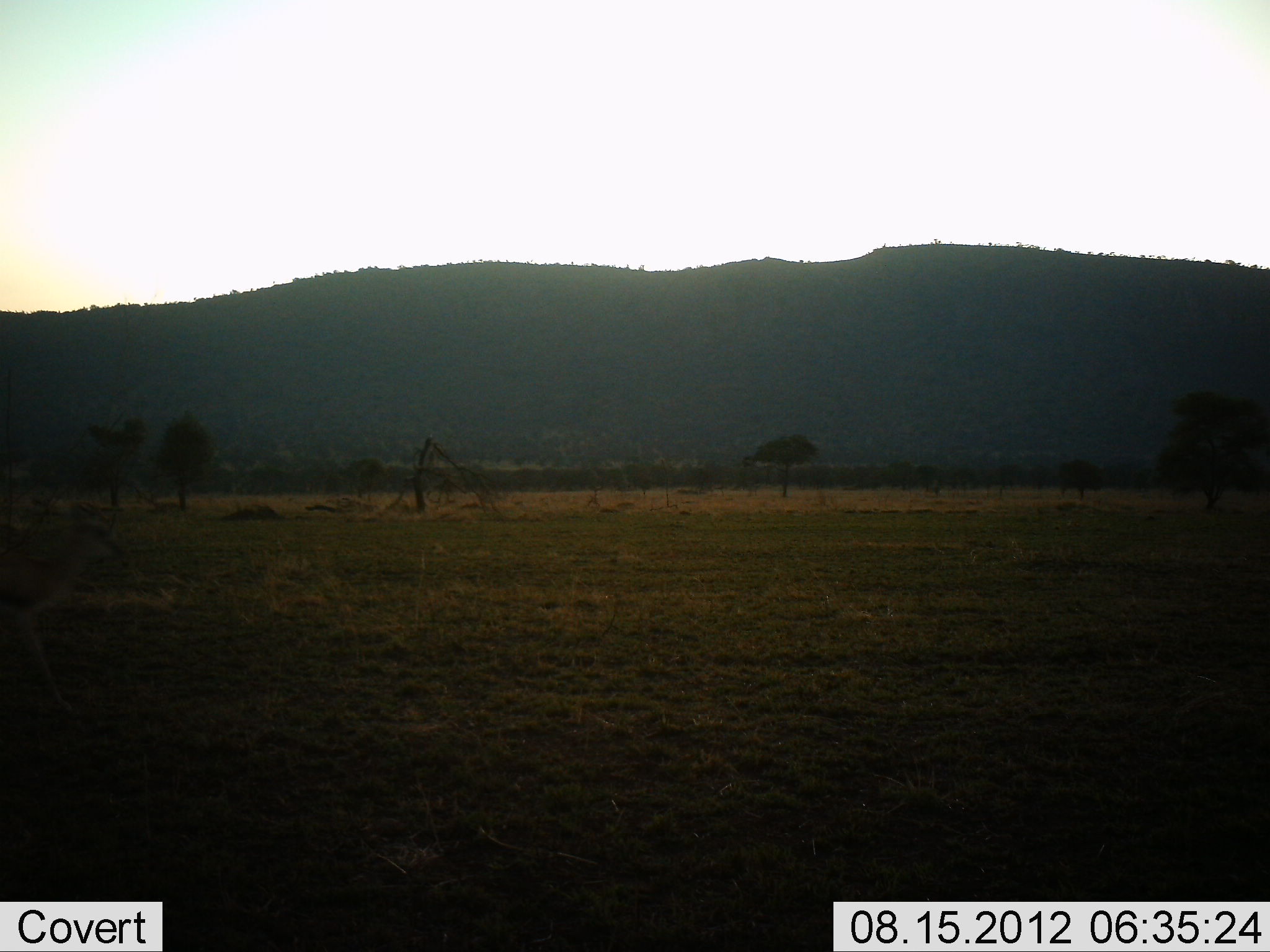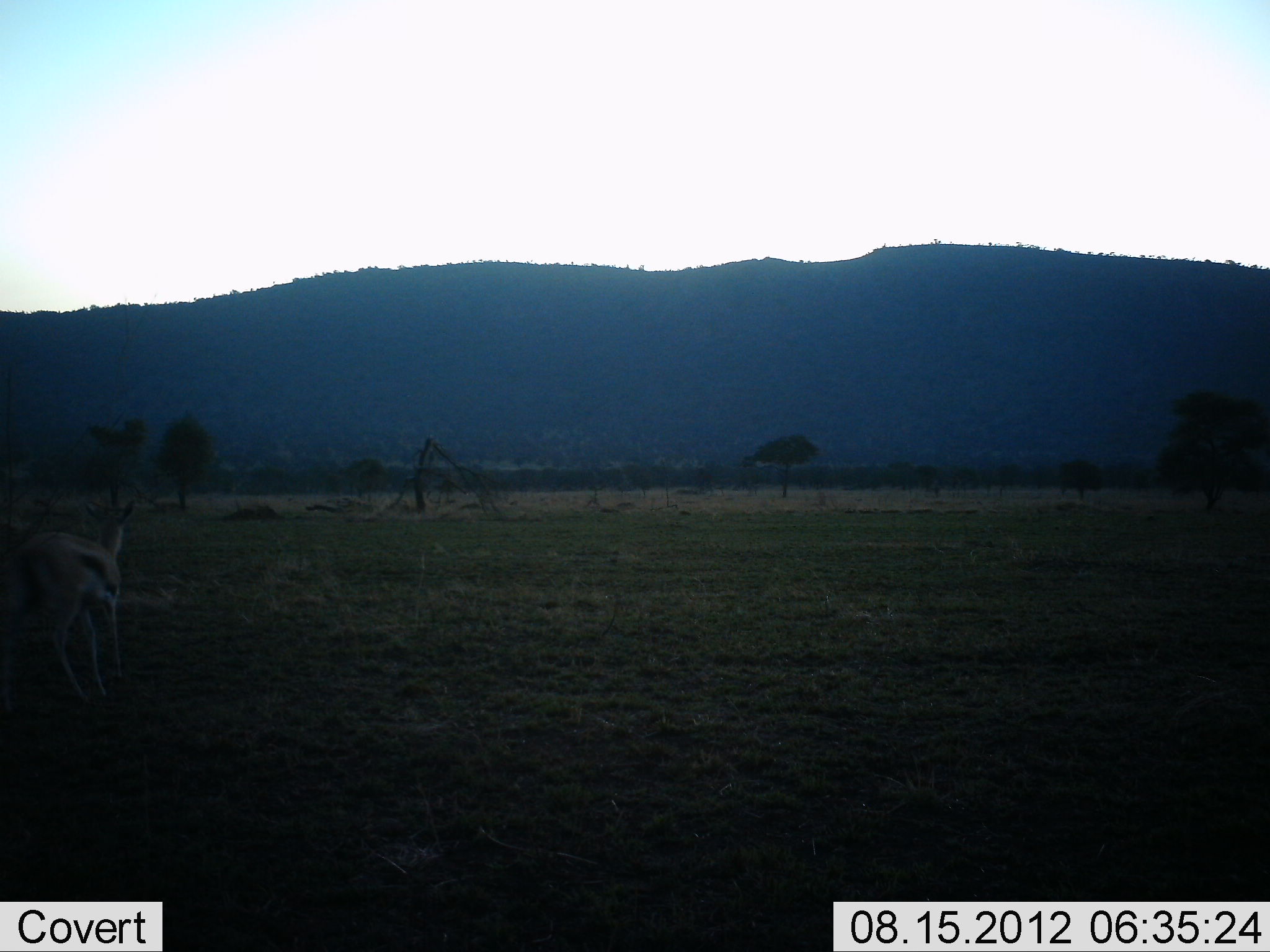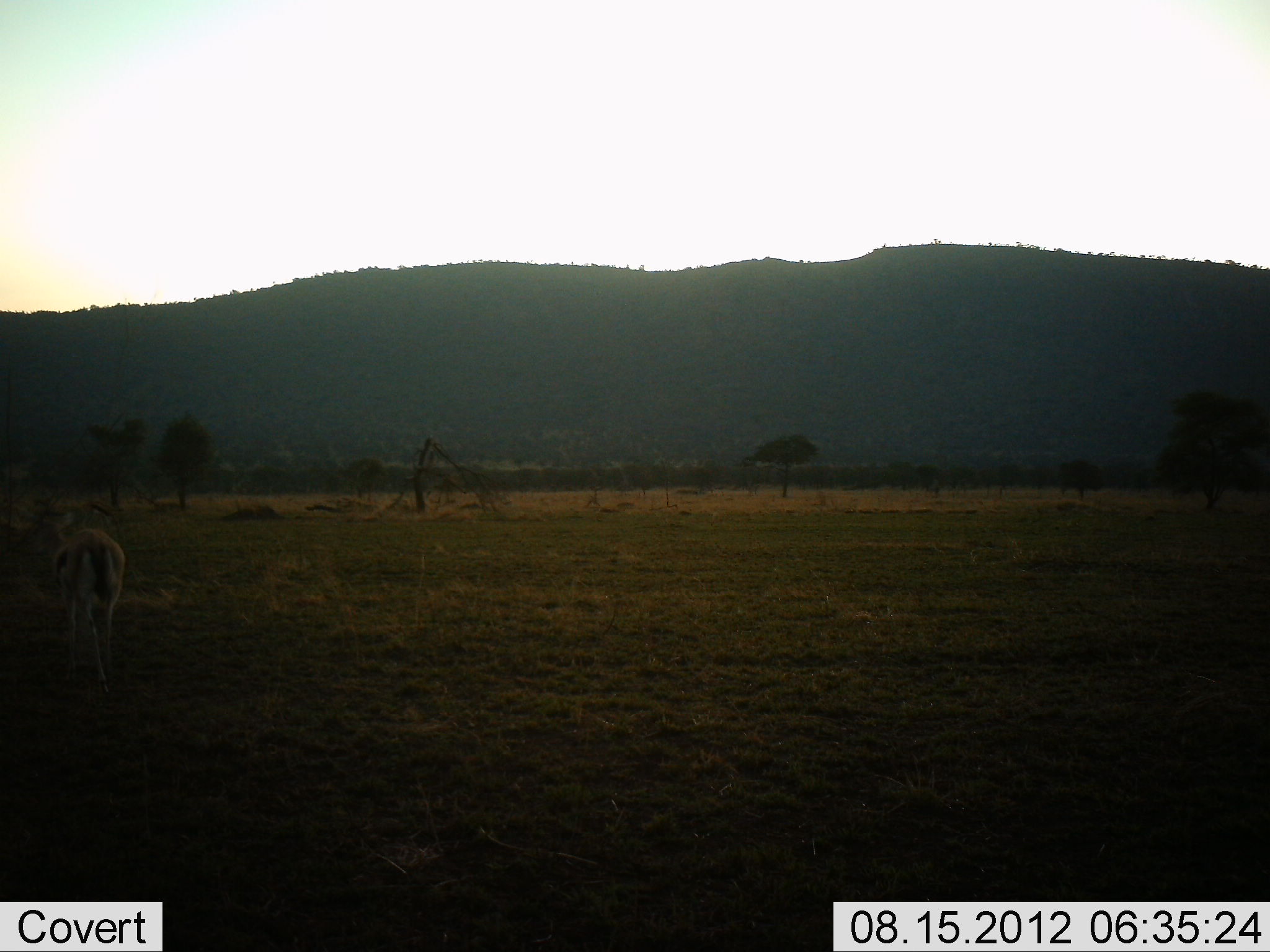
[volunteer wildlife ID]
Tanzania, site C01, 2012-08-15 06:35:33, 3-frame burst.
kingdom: Animalia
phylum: Chordata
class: Mammalia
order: Artiodactyla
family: Bovidae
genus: Eudorcas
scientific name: Eudorcas thomsonii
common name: thomson's gazelle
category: gazellethomsons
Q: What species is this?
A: Gazellethomsons (thomson's gazelle) (Eudorcas thomsonii).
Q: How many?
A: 1.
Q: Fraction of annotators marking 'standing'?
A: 0%.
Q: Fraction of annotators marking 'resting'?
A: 0%.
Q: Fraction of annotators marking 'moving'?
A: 100%.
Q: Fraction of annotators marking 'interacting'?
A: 0%.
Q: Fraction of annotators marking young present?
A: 0%.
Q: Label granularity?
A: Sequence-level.